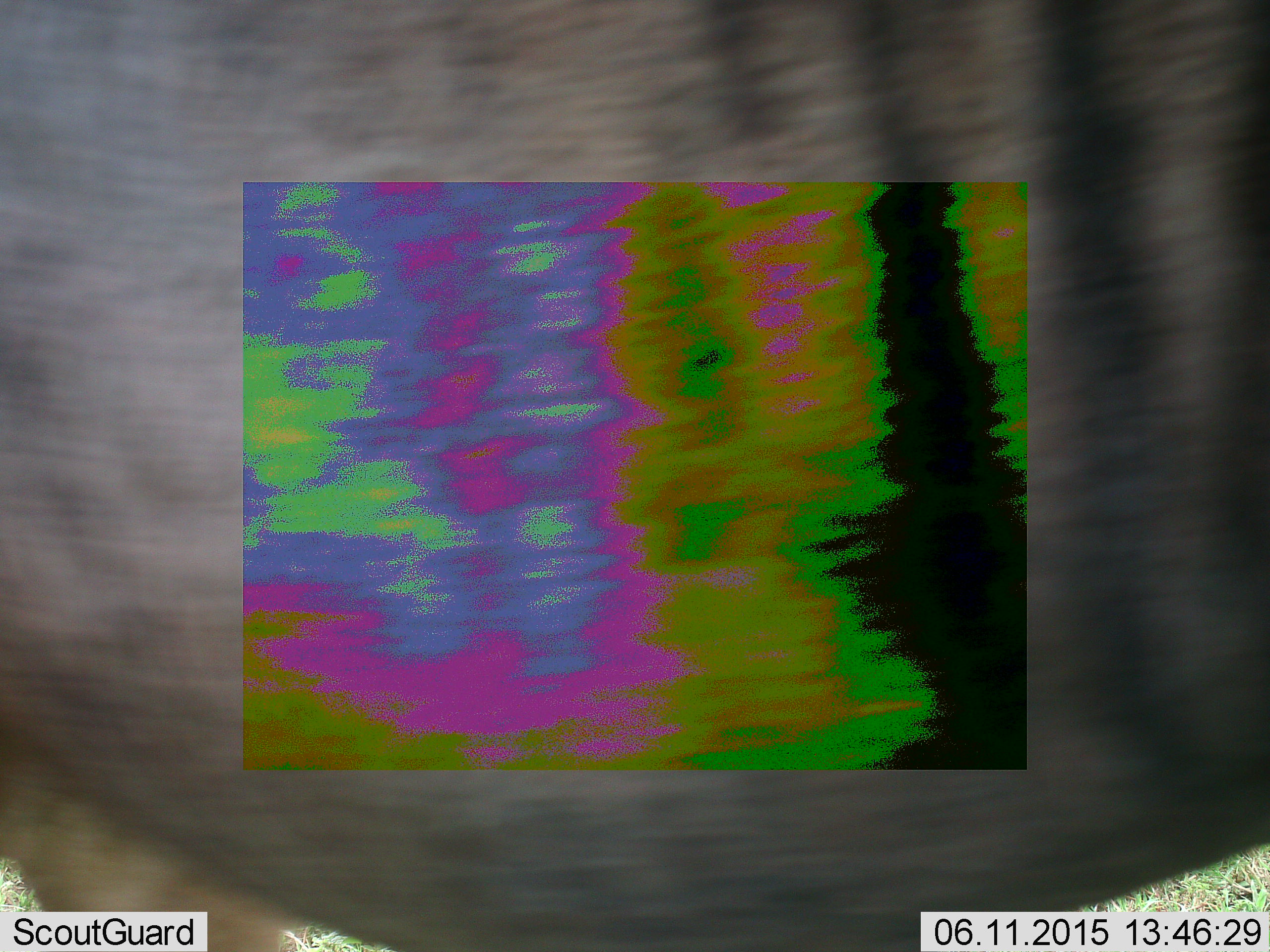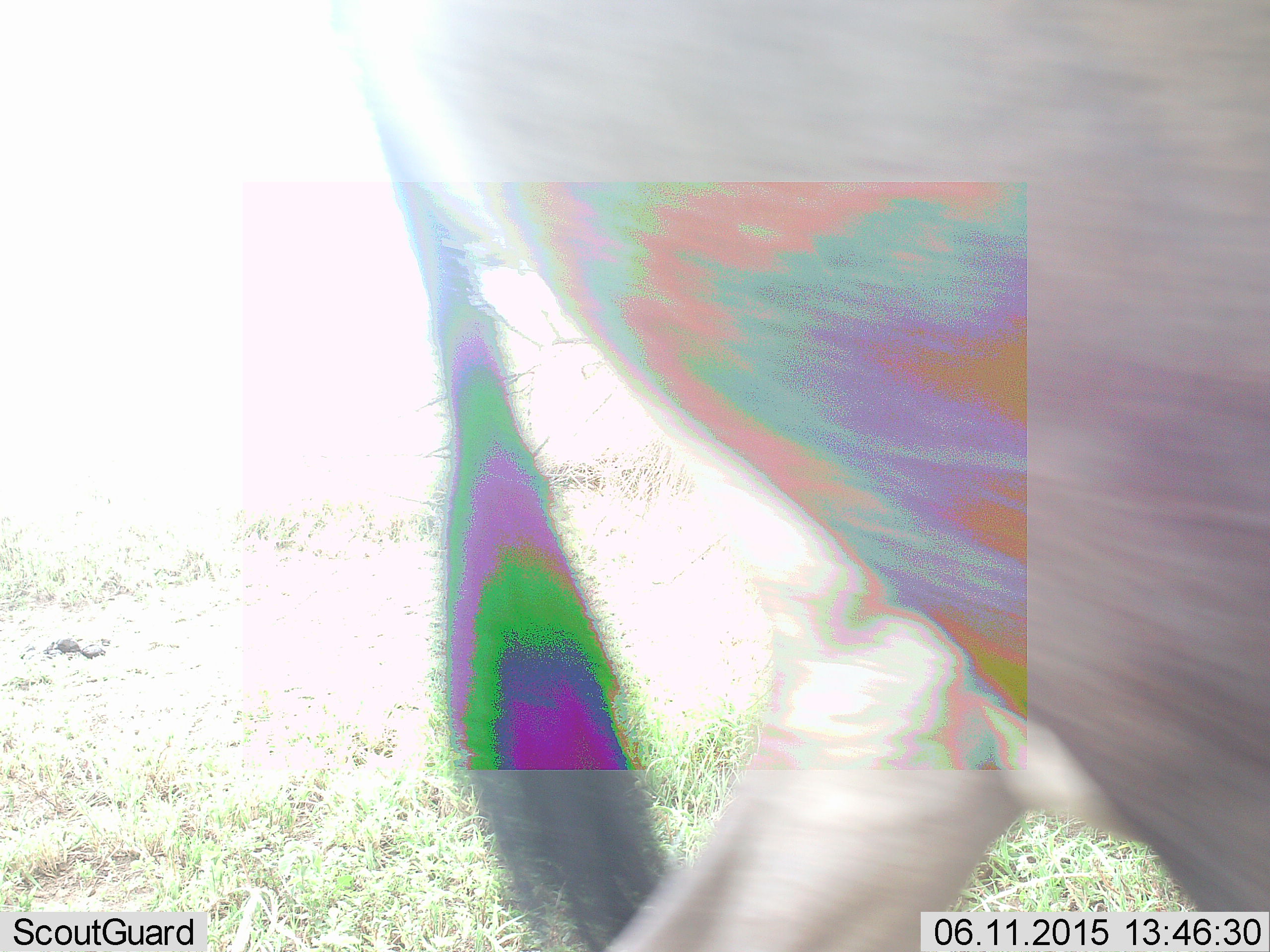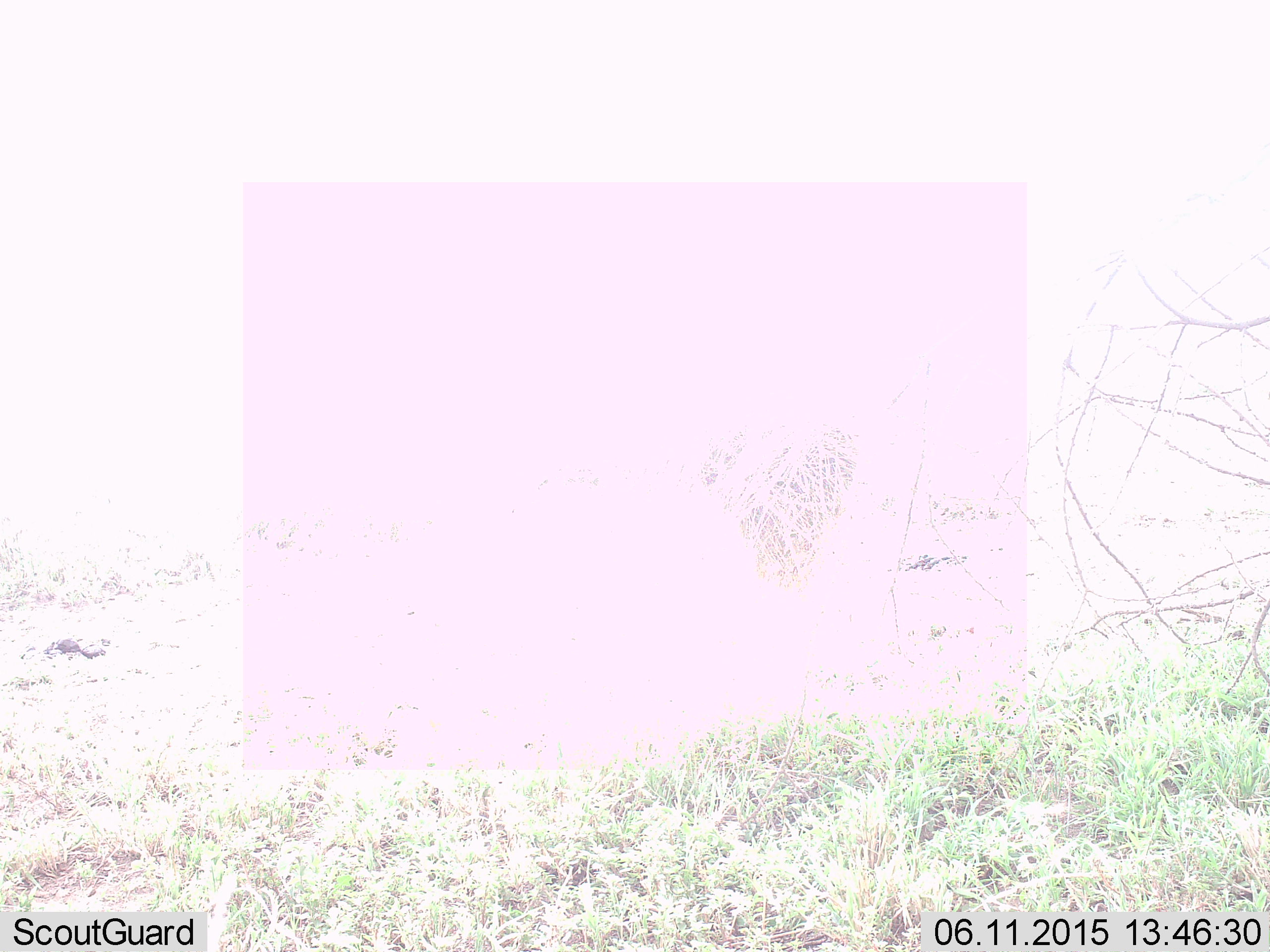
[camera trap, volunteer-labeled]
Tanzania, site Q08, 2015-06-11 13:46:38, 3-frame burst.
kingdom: Animalia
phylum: Chordata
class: Mammalia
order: Artiodactyla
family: Bovidae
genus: Connochaetes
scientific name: Connochaetes taurinus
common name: blue wildebeest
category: wildebeest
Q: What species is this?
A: Wildebeest (blue wildebeest) (Connochaetes taurinus).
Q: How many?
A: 1.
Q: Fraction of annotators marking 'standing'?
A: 0%.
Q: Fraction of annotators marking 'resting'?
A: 0%.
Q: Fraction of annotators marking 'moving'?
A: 100%.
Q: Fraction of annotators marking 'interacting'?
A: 0%.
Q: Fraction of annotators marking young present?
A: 0%.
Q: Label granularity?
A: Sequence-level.